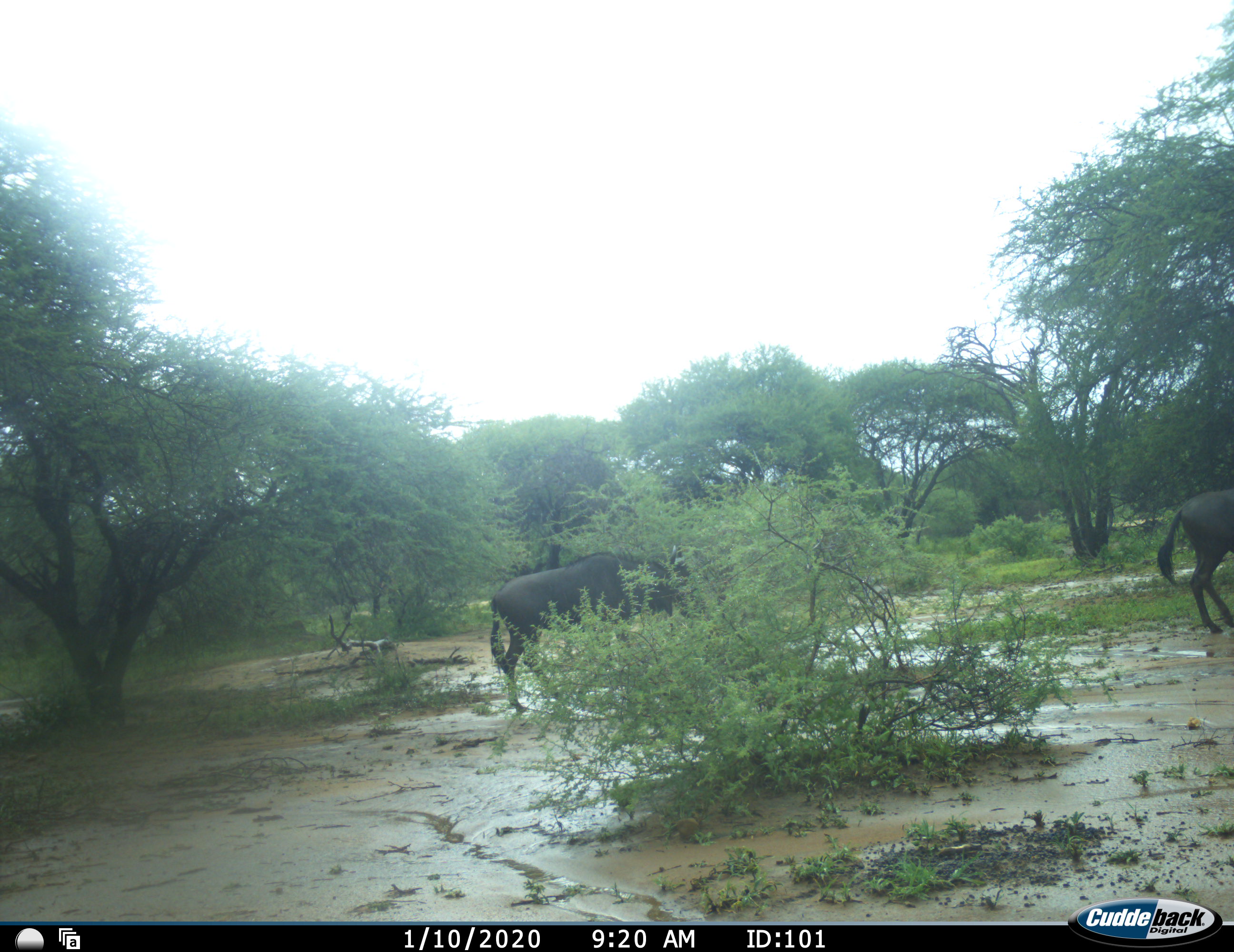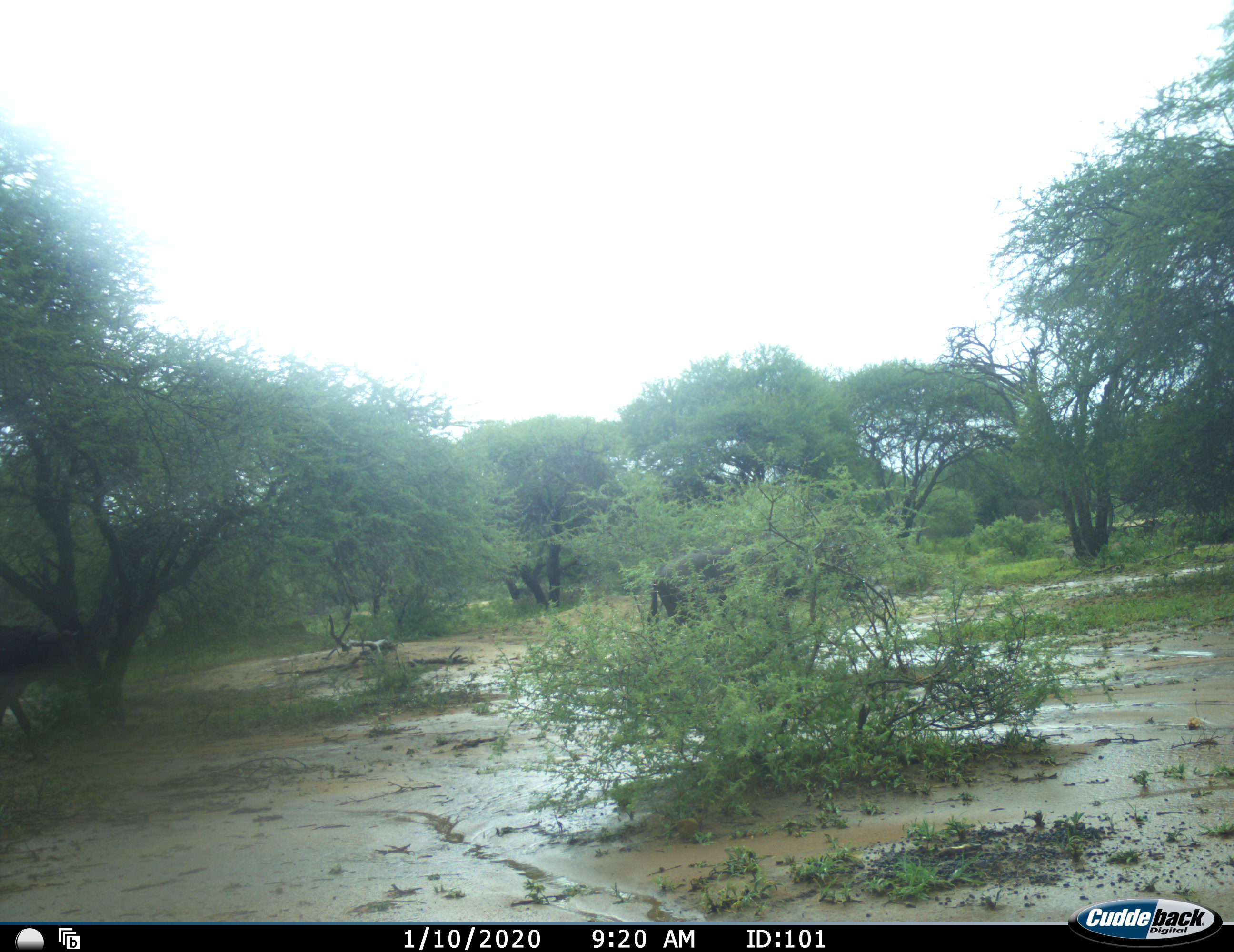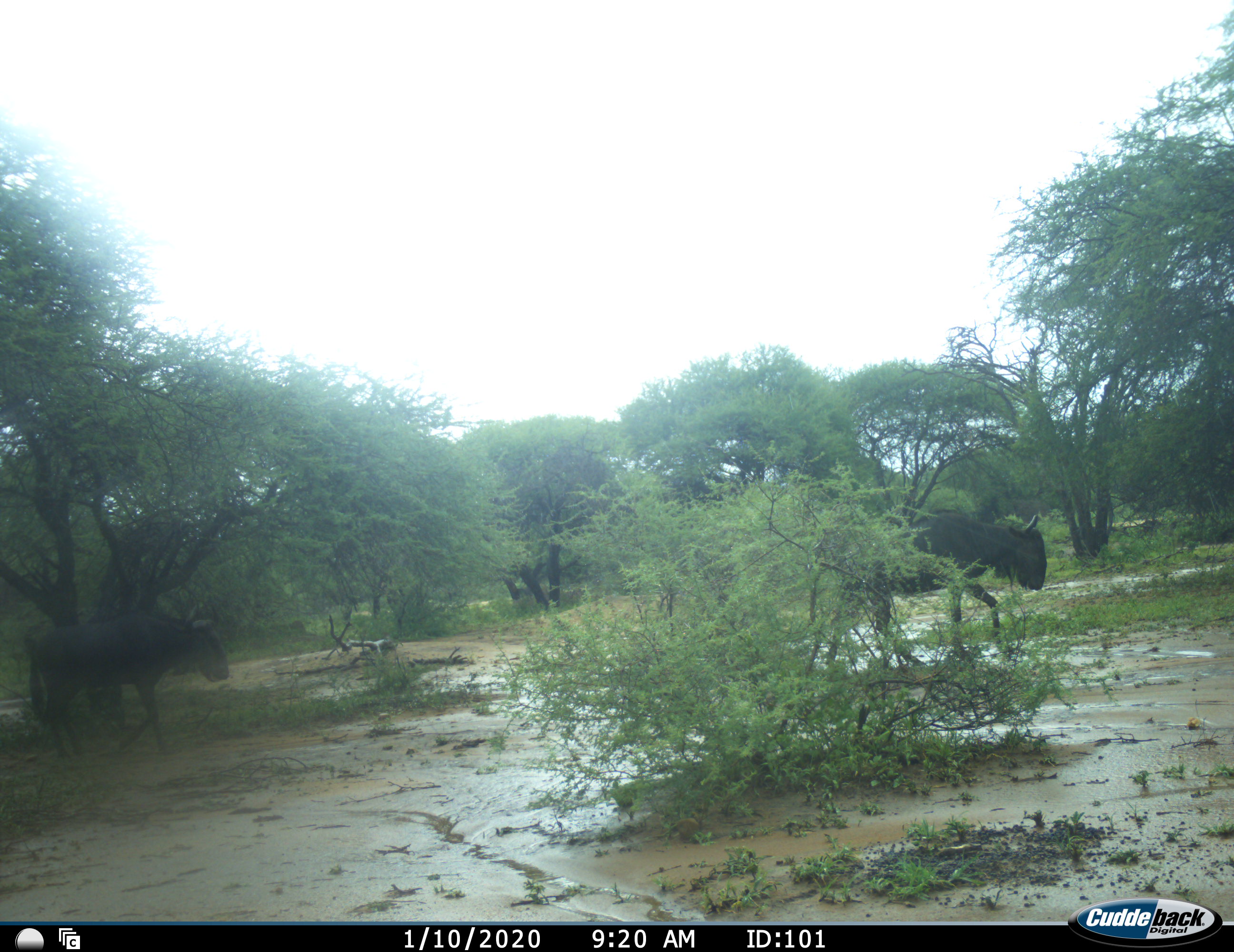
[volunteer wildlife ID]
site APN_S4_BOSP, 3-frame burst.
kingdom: Animalia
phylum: Chordata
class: Mammalia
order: Artiodactyla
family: Bovidae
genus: Connochaetes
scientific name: Connochaetes taurinus taurinus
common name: blue wildebeest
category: wildebeestblue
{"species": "wildebeestblue (blue wildebeest) (Connochaetes taurinus taurinus)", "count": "3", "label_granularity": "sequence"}